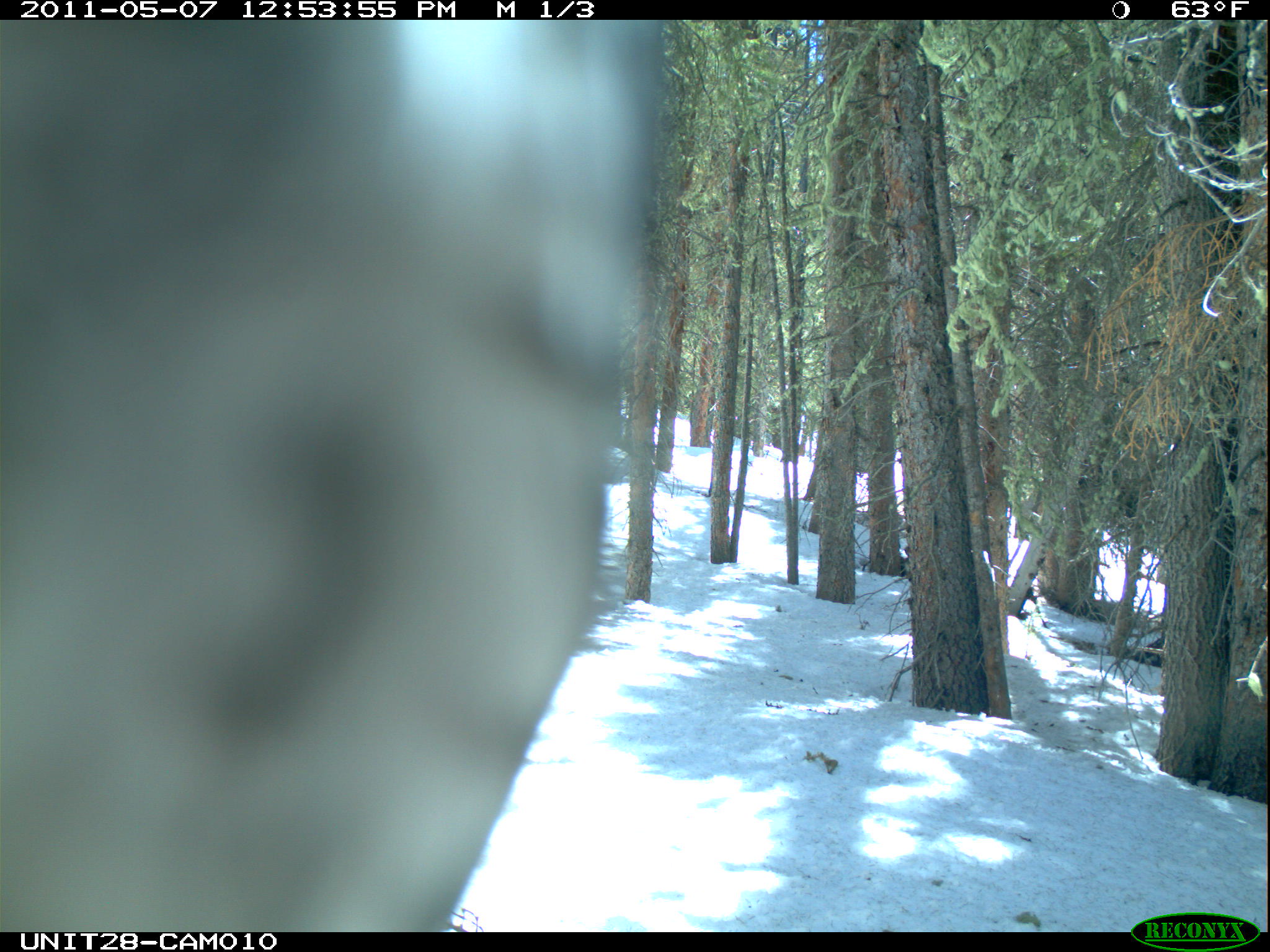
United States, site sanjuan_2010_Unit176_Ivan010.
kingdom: Animalia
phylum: Chordata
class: Aves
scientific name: Aves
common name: birds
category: unidentified bird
Unidentified bird (birds) (Aves).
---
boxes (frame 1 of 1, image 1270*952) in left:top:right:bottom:
animal: 0:23:657:932